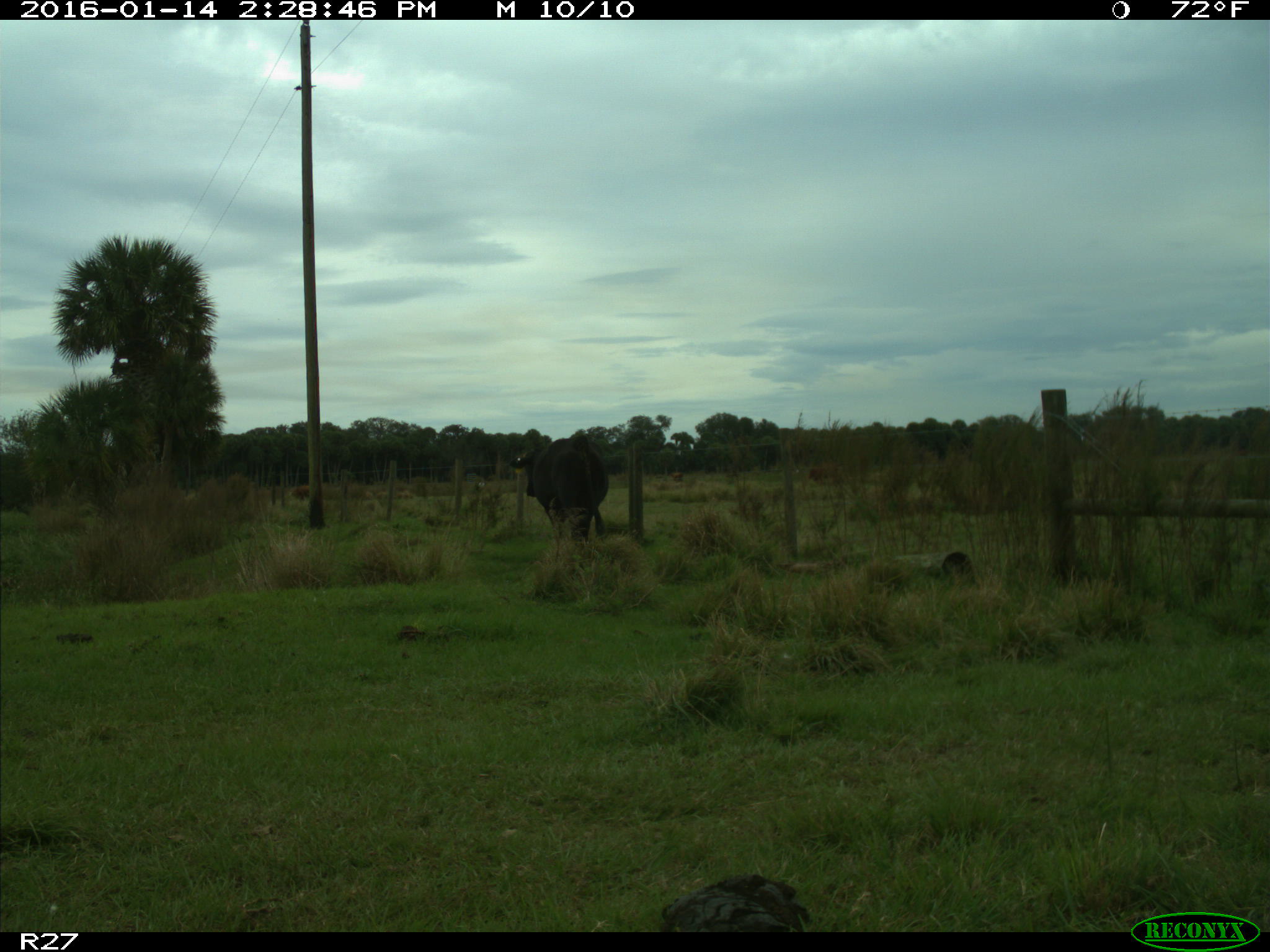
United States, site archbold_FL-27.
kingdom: Animalia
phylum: Chordata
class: Mammalia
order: Artiodactyla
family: Bovidae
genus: Bos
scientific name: Bos taurus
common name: domestic cow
Bos taurus (domestic cow).